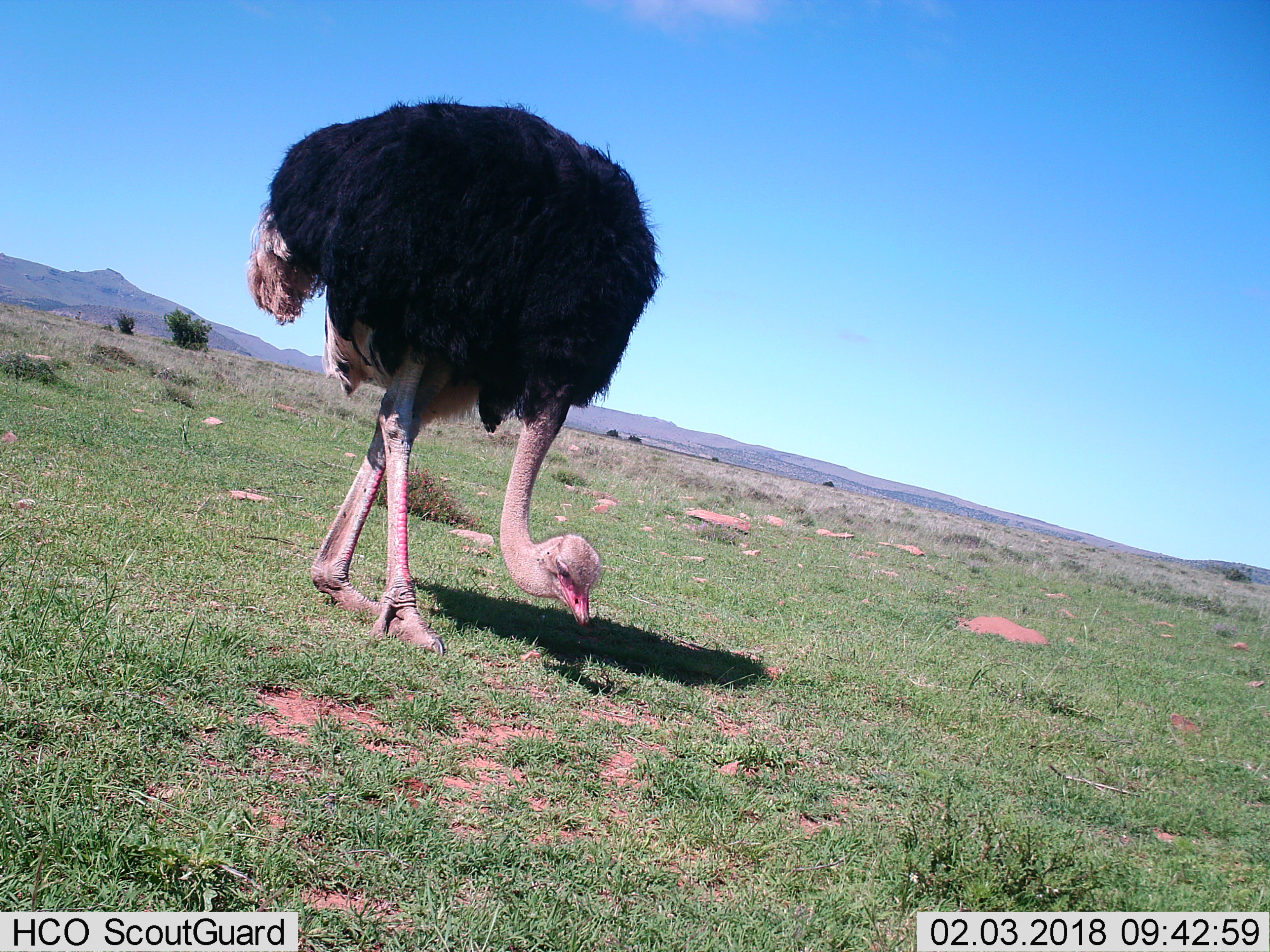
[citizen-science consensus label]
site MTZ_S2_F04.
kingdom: Animalia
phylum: Chordata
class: Aves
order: Struthioniformes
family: Struthionidae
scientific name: Struthionidae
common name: ostrich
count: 1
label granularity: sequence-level